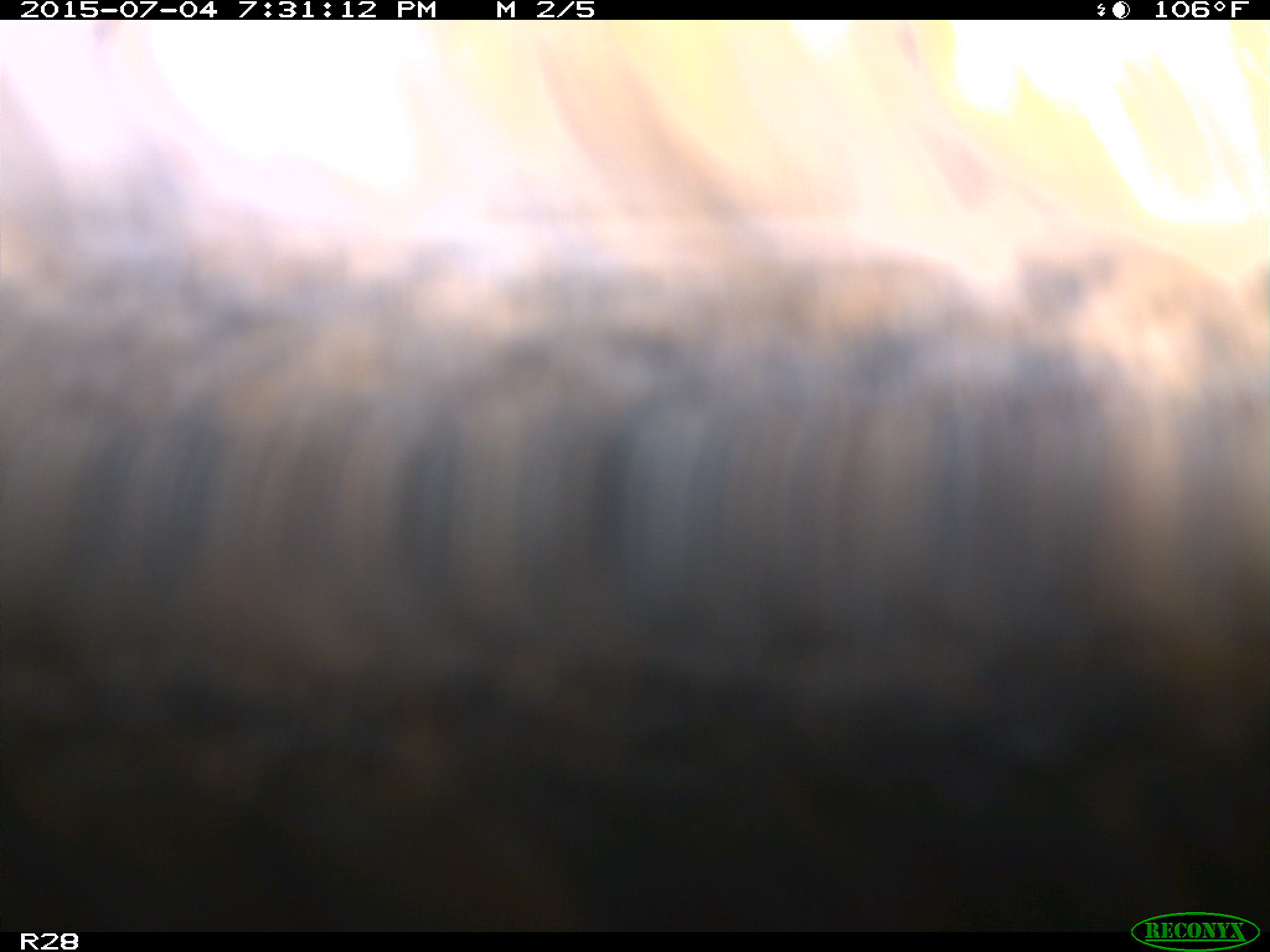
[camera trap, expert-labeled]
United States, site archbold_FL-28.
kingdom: Animalia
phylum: Chordata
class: Mammalia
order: Artiodactyla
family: Bovidae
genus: Bos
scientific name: Bos taurus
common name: domestic cow